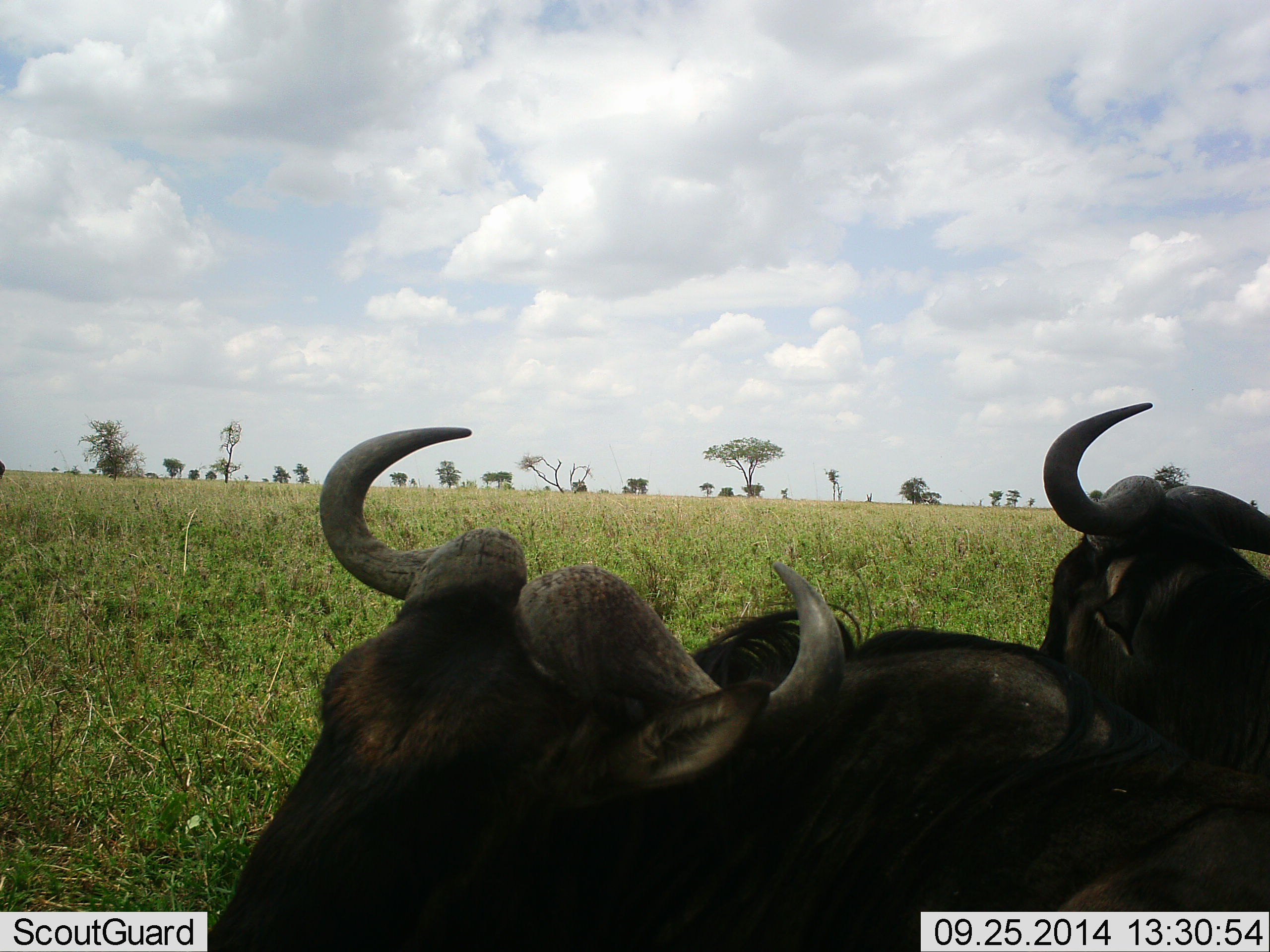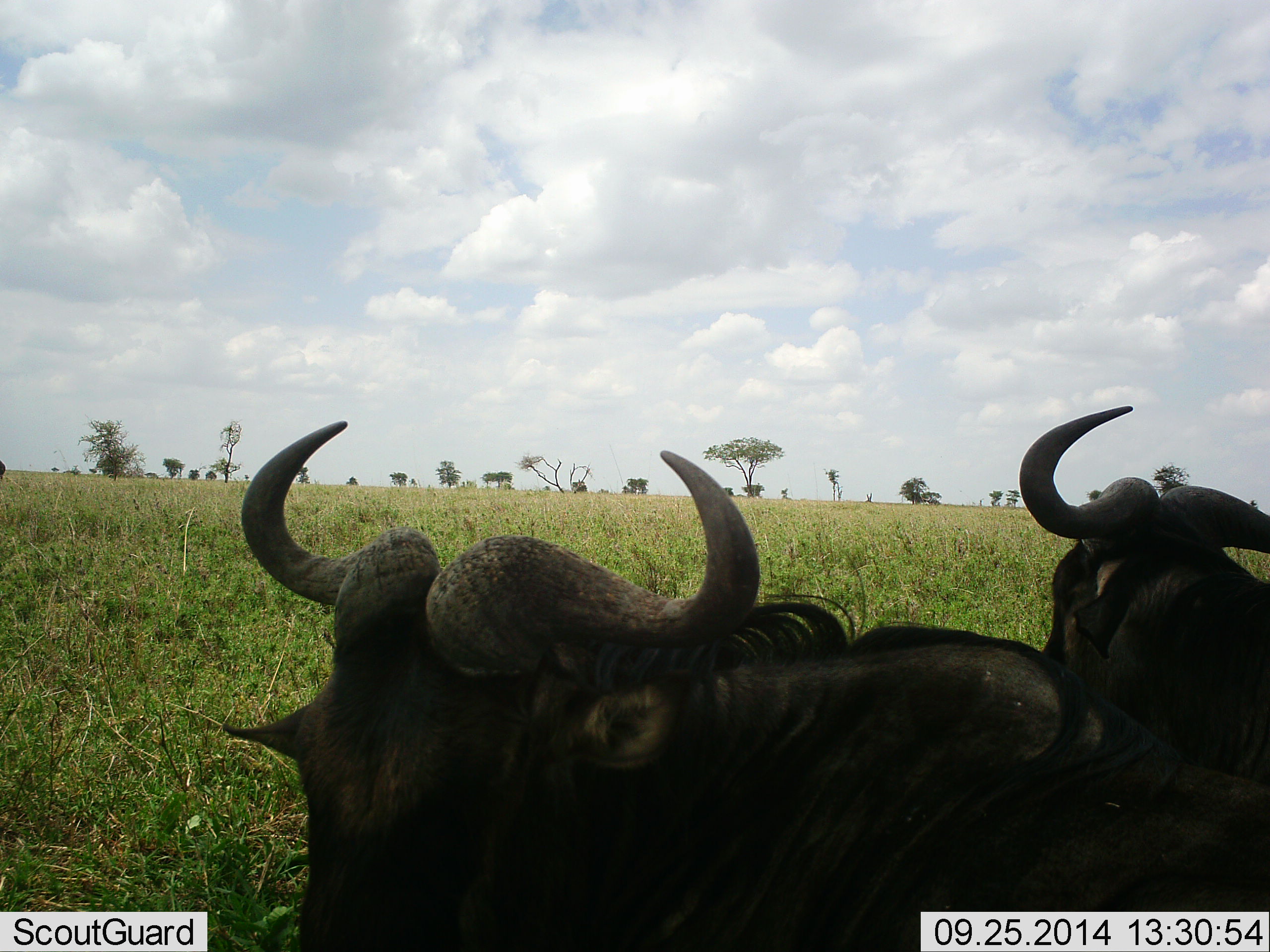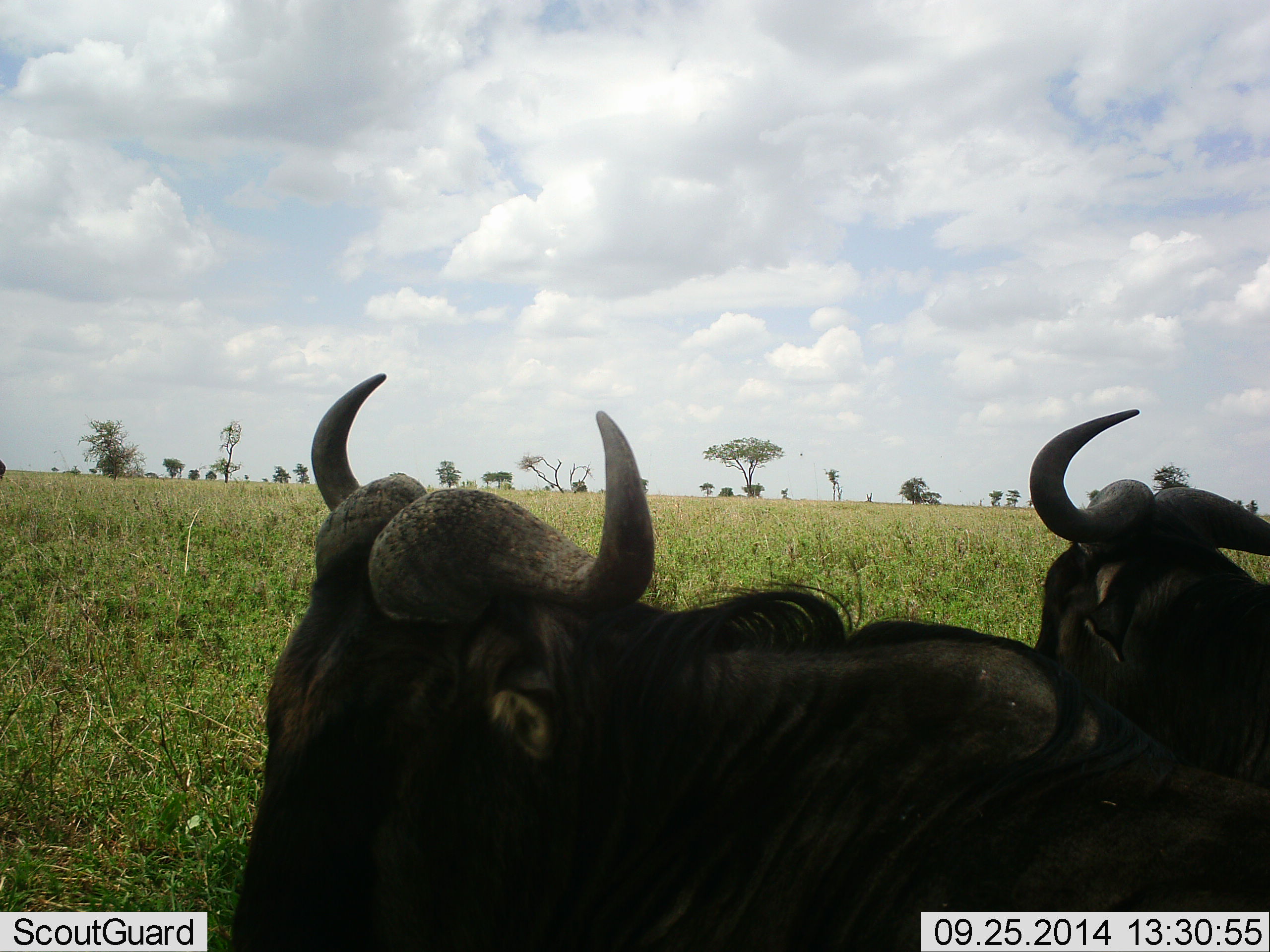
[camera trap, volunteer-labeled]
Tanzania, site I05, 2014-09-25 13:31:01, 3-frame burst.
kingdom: Animalia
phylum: Chordata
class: Mammalia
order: Artiodactyla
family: Bovidae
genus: Connochaetes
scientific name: Connochaetes taurinus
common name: blue wildebeest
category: wildebeest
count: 2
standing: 20%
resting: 80%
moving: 0%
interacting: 0%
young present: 0%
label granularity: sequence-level